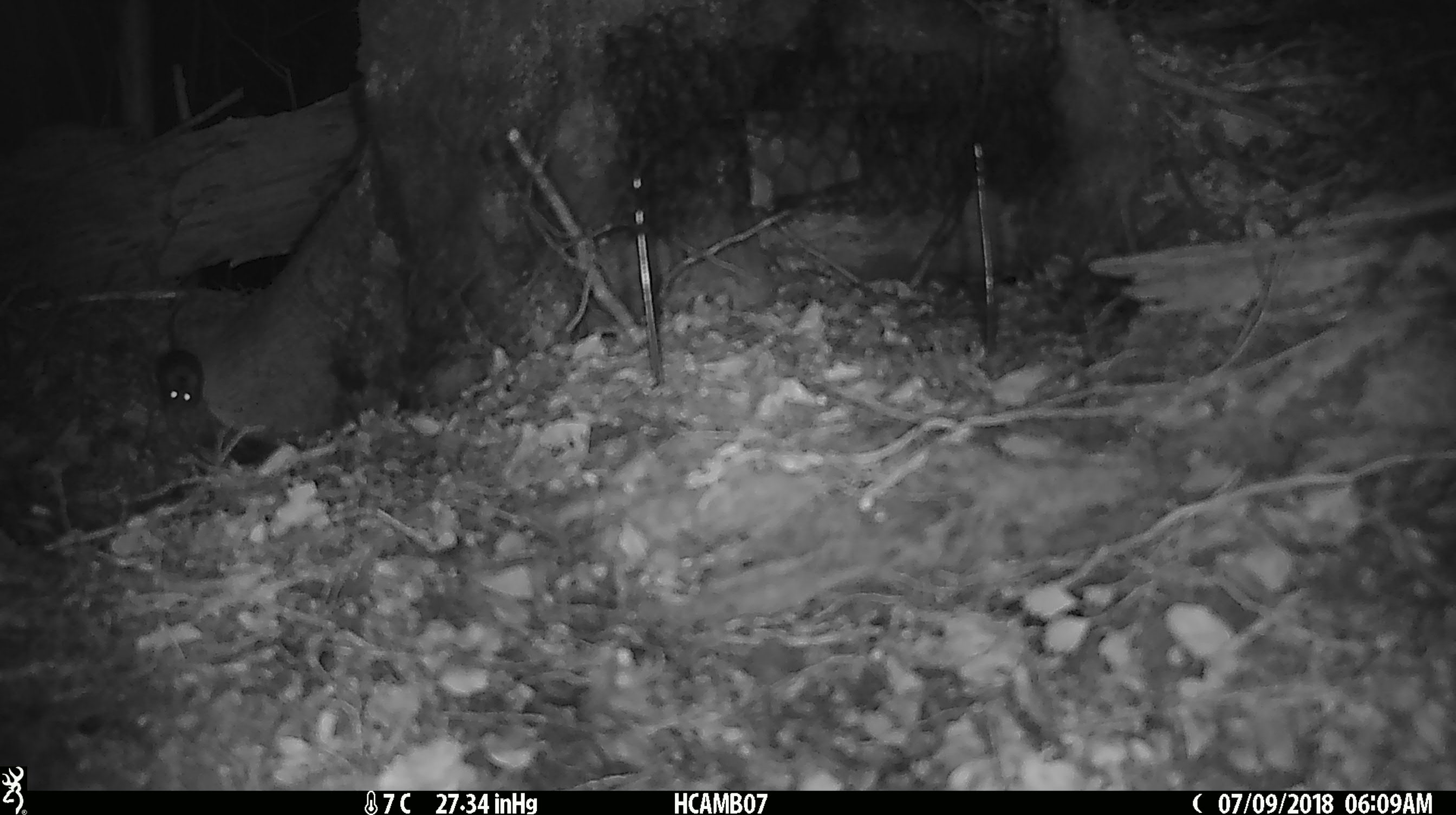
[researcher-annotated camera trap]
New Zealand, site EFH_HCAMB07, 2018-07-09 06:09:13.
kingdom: Animalia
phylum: Chordata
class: Mammalia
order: Rodentia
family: Muridae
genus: Mus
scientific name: Mus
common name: mouse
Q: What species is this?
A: Mouse (Mus).